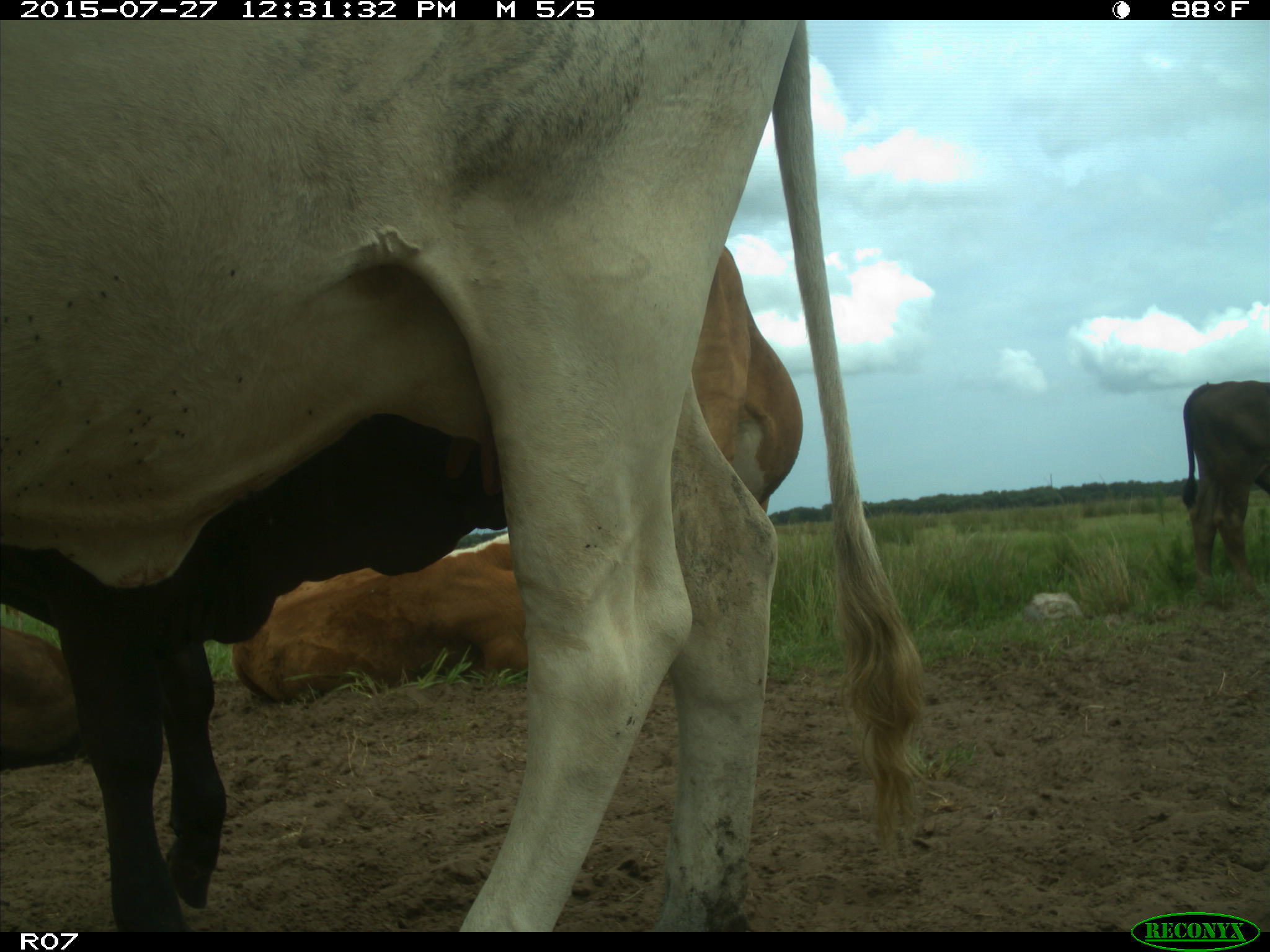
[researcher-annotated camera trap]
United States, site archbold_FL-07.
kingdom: Animalia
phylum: Chordata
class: Mammalia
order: Artiodactyla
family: Bovidae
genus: Bos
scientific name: Bos taurus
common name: domestic cow